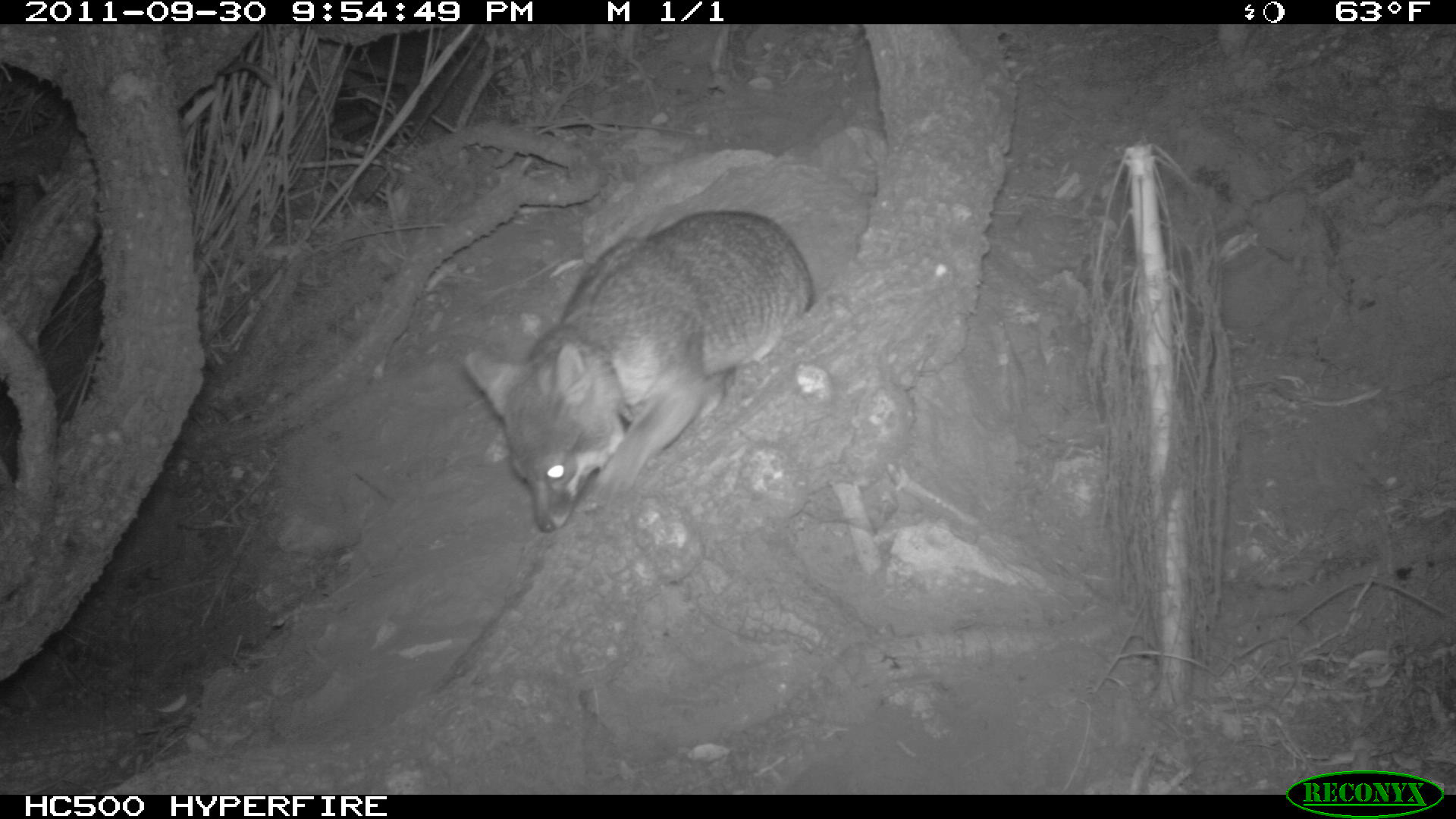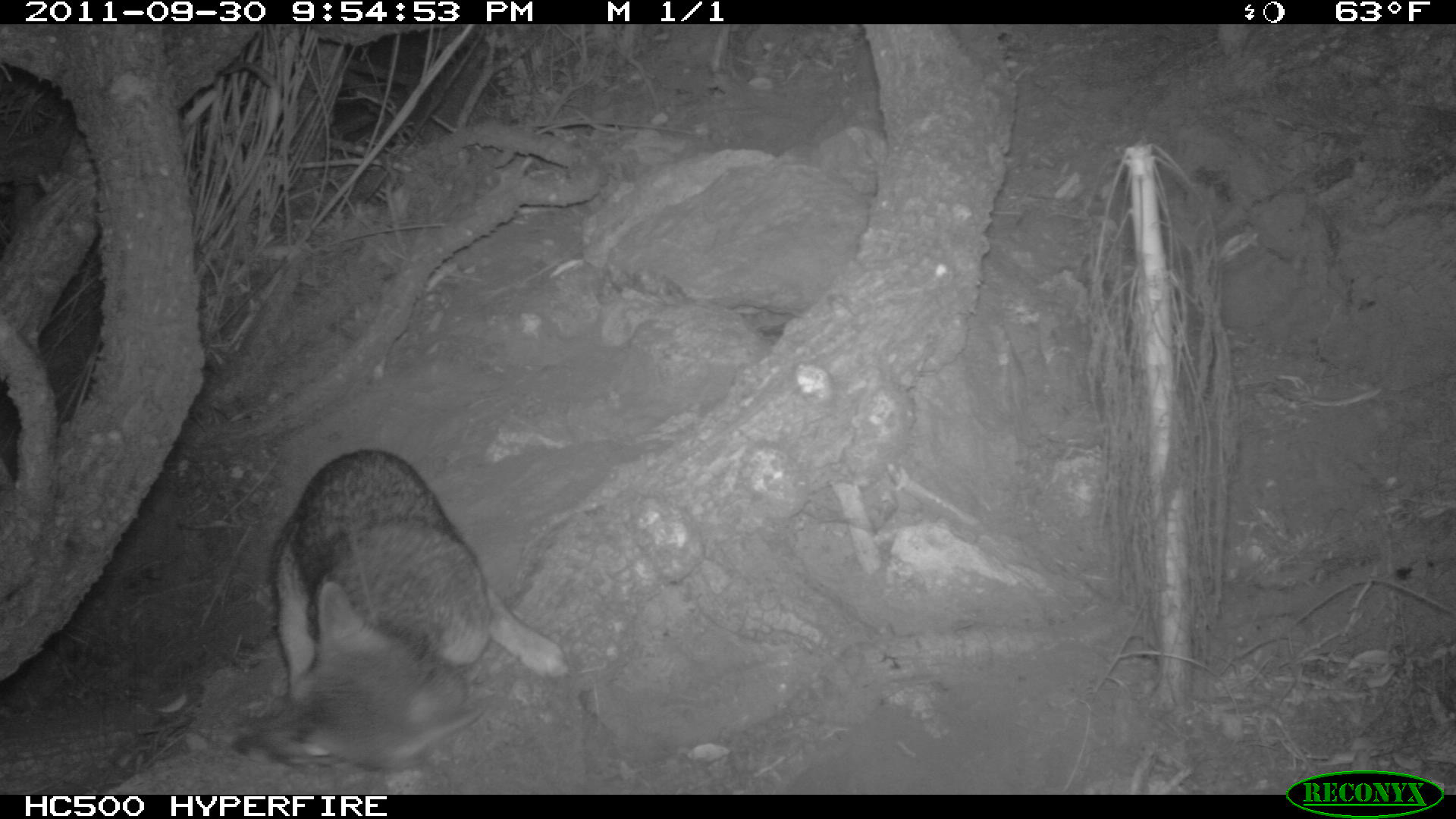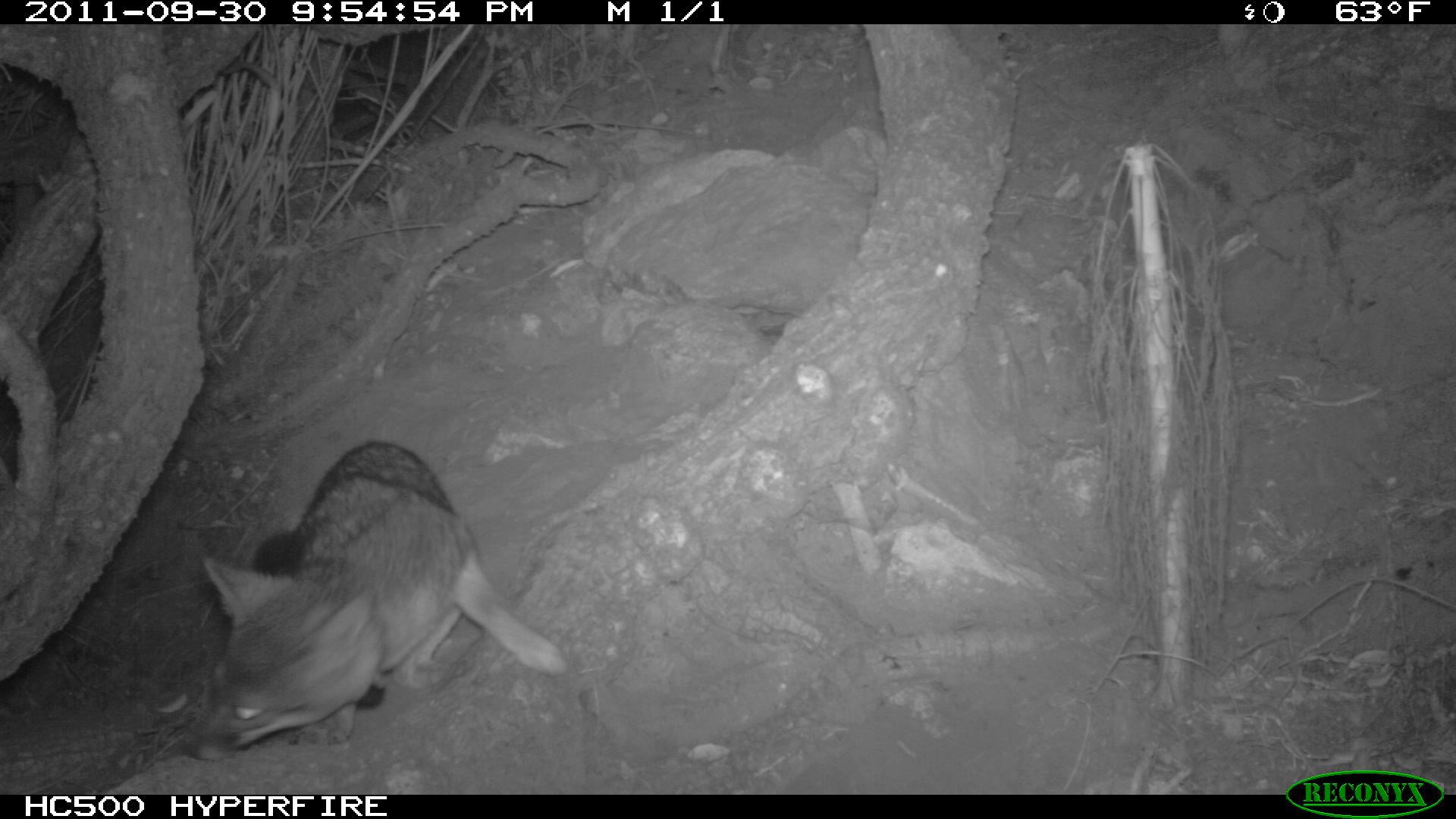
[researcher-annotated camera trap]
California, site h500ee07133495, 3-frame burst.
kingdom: Animalia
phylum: Chordata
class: Mammalia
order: Carnivora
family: Canidae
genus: Urocyon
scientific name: Urocyon littoralis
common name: island fox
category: fox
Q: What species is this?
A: Fox (island fox) (Urocyon littoralis).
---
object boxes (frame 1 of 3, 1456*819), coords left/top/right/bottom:
fox: 457/207/818/530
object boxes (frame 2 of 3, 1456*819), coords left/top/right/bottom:
fox: 228/447/571/771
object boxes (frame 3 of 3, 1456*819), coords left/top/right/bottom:
fox: 180/442/566/758